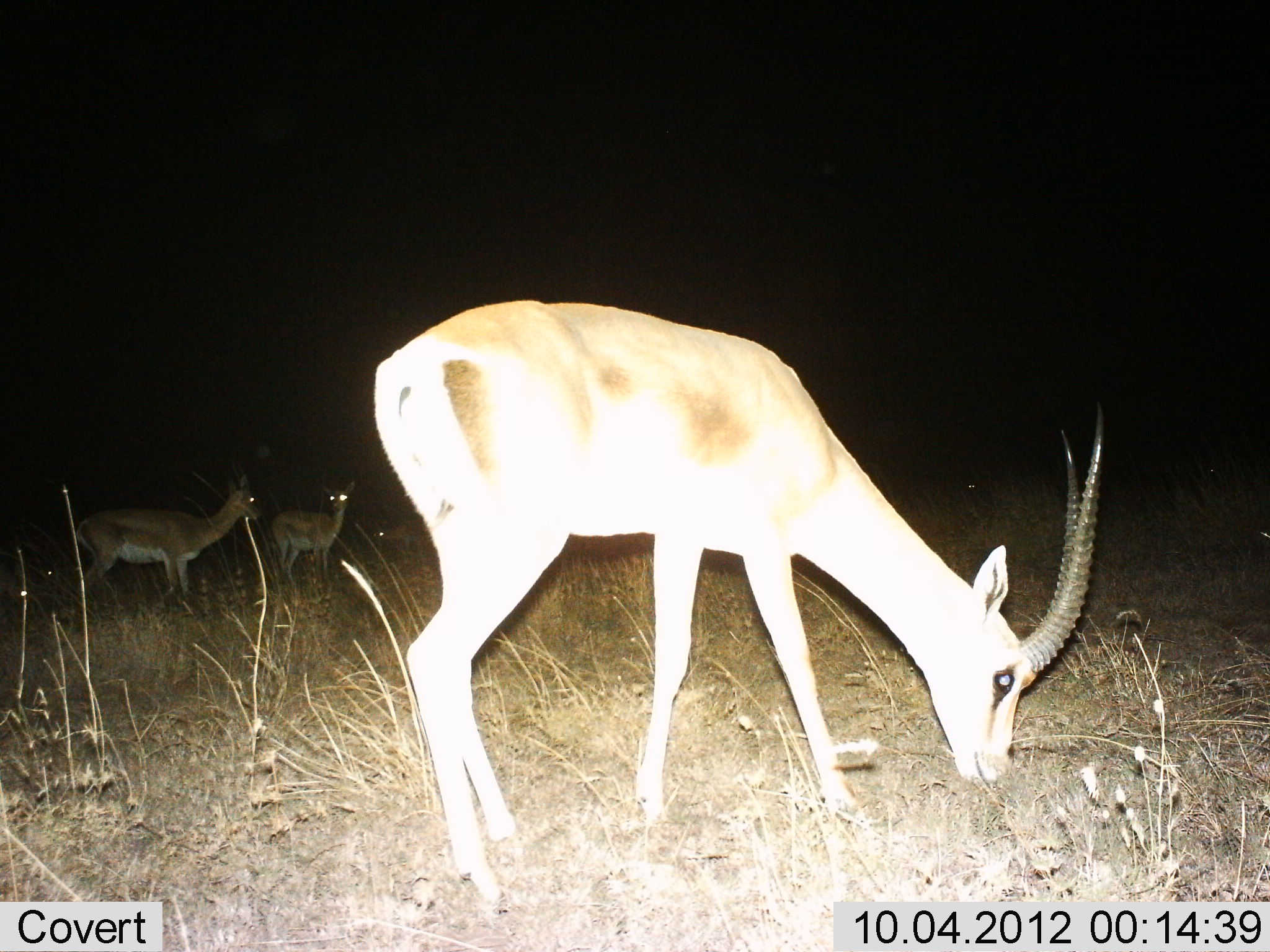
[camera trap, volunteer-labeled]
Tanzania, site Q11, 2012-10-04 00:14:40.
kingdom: Animalia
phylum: Chordata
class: Mammalia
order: Artiodactyla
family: Bovidae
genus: Nanger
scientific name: Nanger granti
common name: grant's gazelle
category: gazellegrants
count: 3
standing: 91%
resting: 0%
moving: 0%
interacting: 0%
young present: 0%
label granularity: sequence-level